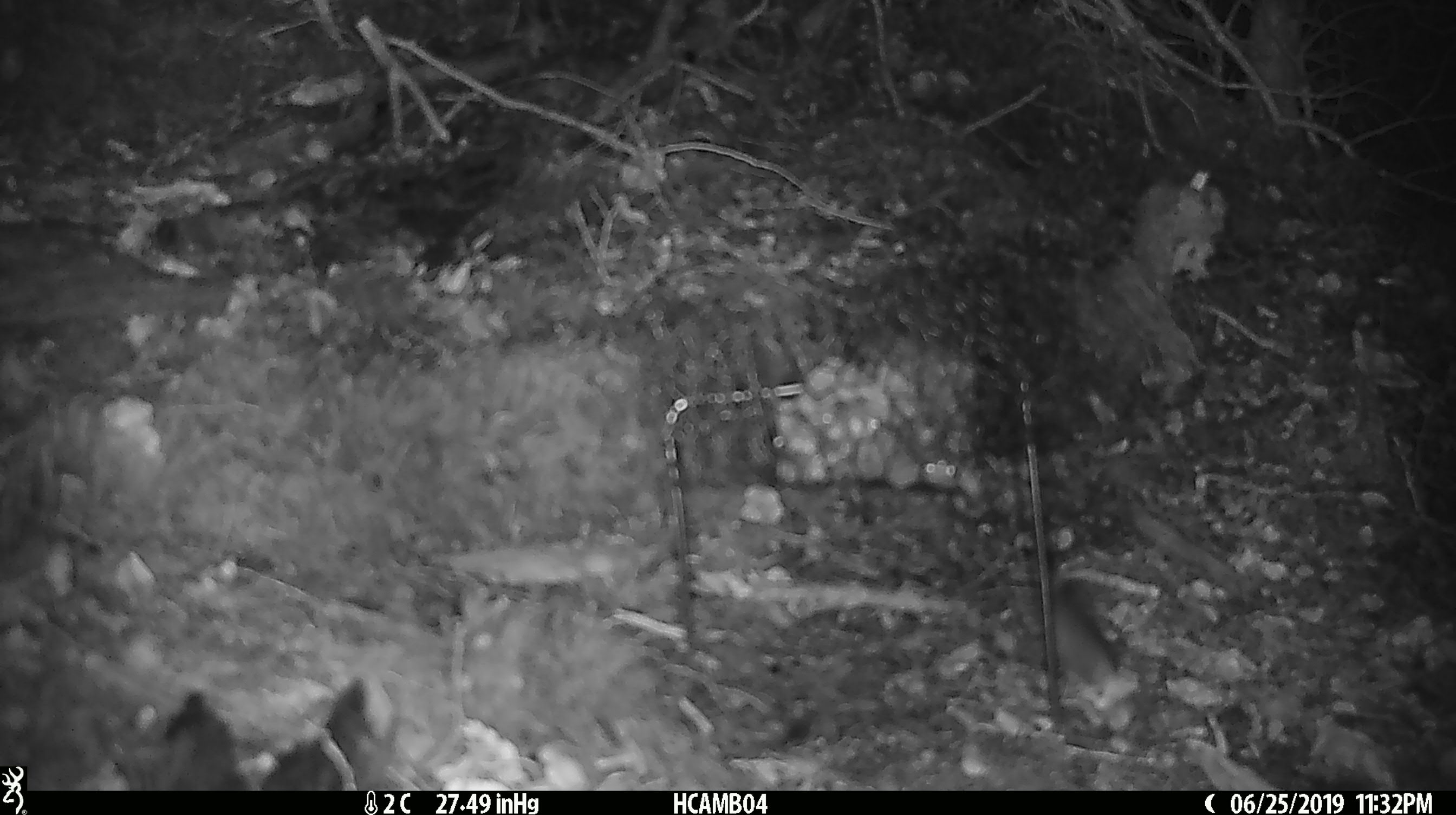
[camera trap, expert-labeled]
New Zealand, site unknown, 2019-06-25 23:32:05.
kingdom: Animalia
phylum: Chordata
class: Mammalia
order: Rodentia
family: Muridae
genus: Mus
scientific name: Mus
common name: mouse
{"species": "mouse (Mus)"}